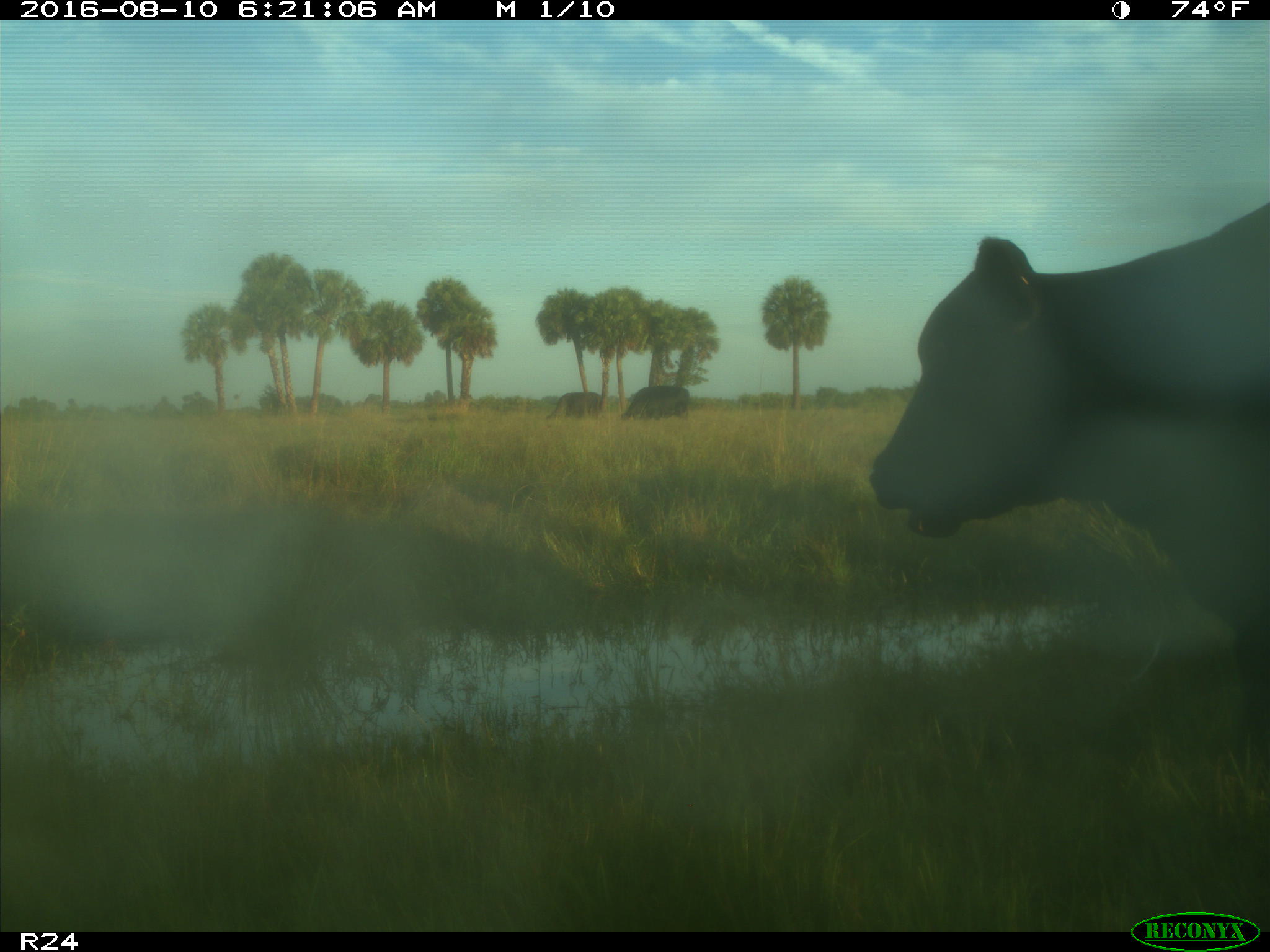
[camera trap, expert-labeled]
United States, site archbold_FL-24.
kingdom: Animalia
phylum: Chordata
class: Mammalia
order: Artiodactyla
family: Bovidae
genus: Bos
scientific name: Bos taurus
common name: domestic cow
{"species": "Bos taurus (domestic cow)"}